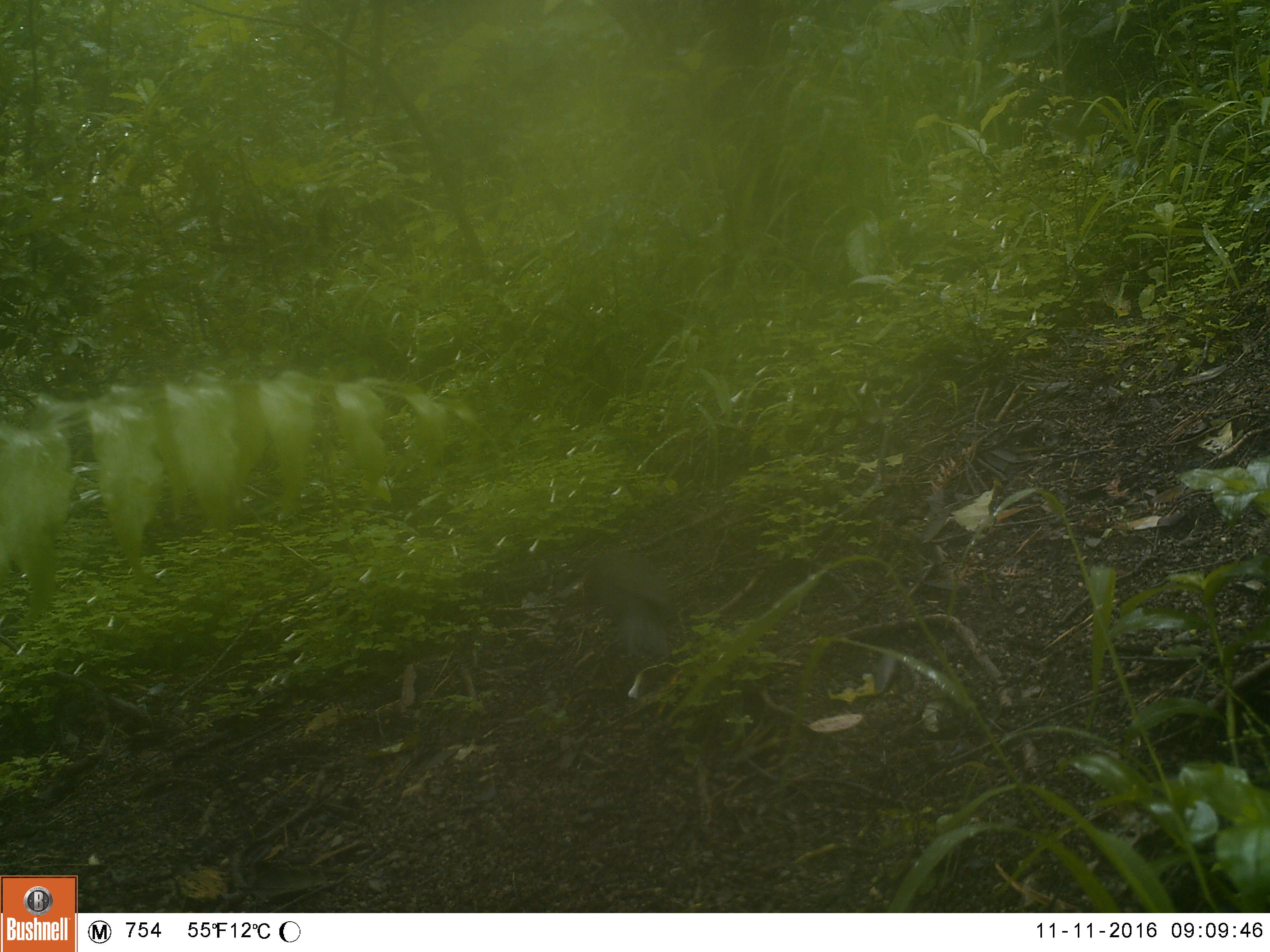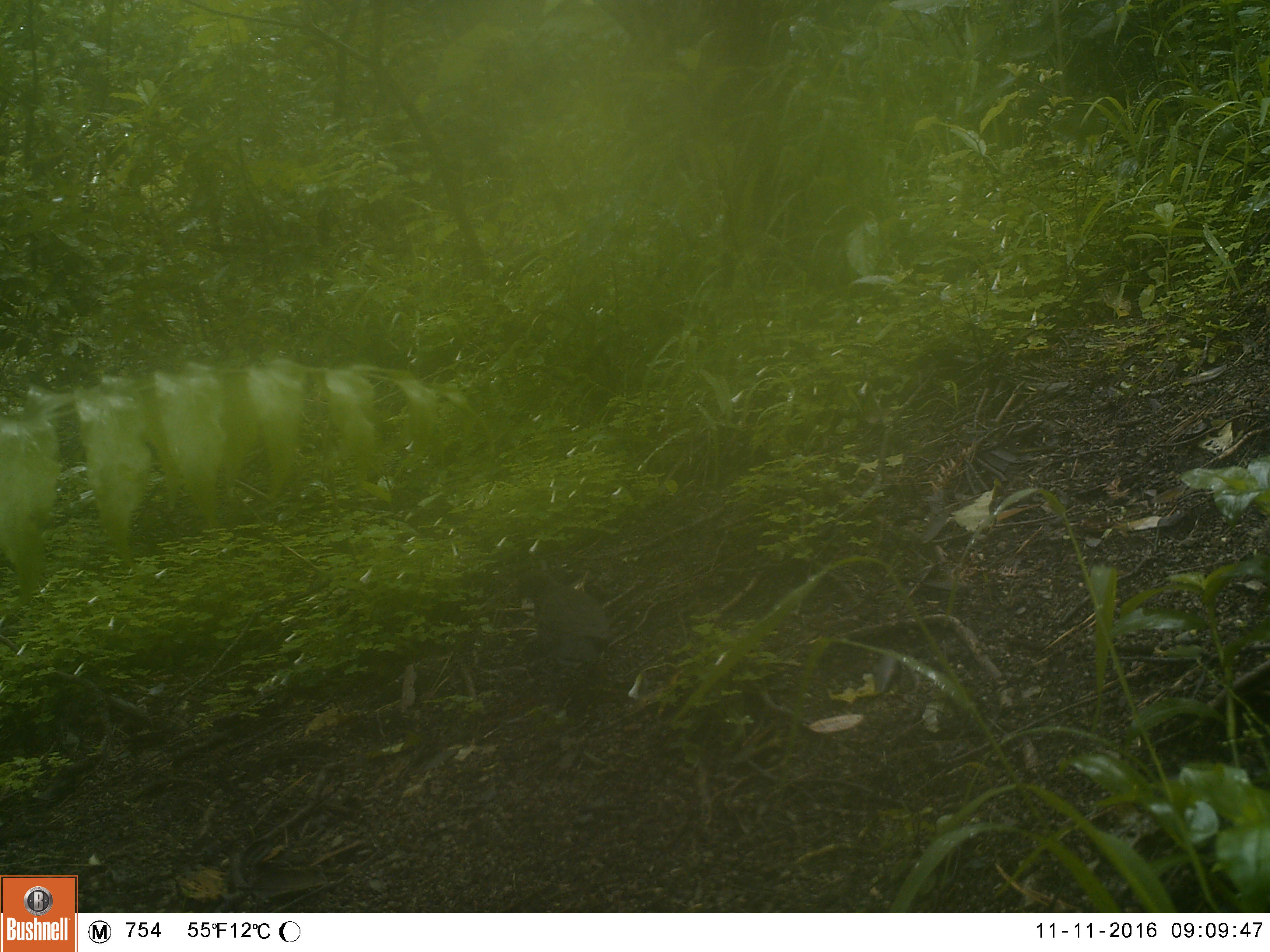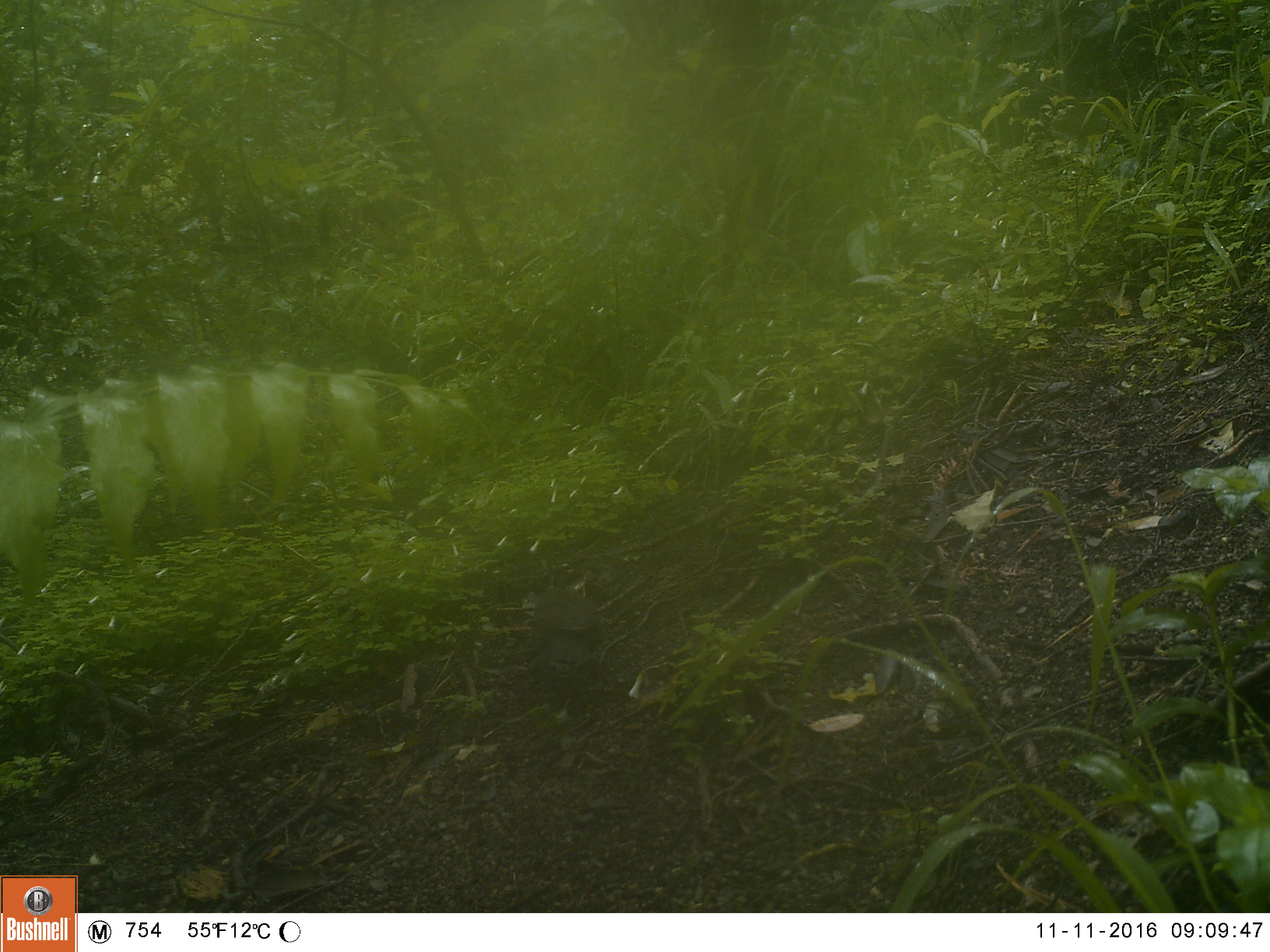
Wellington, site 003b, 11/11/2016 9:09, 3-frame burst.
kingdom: Animalia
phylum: Chordata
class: Aves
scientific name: Aves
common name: bird